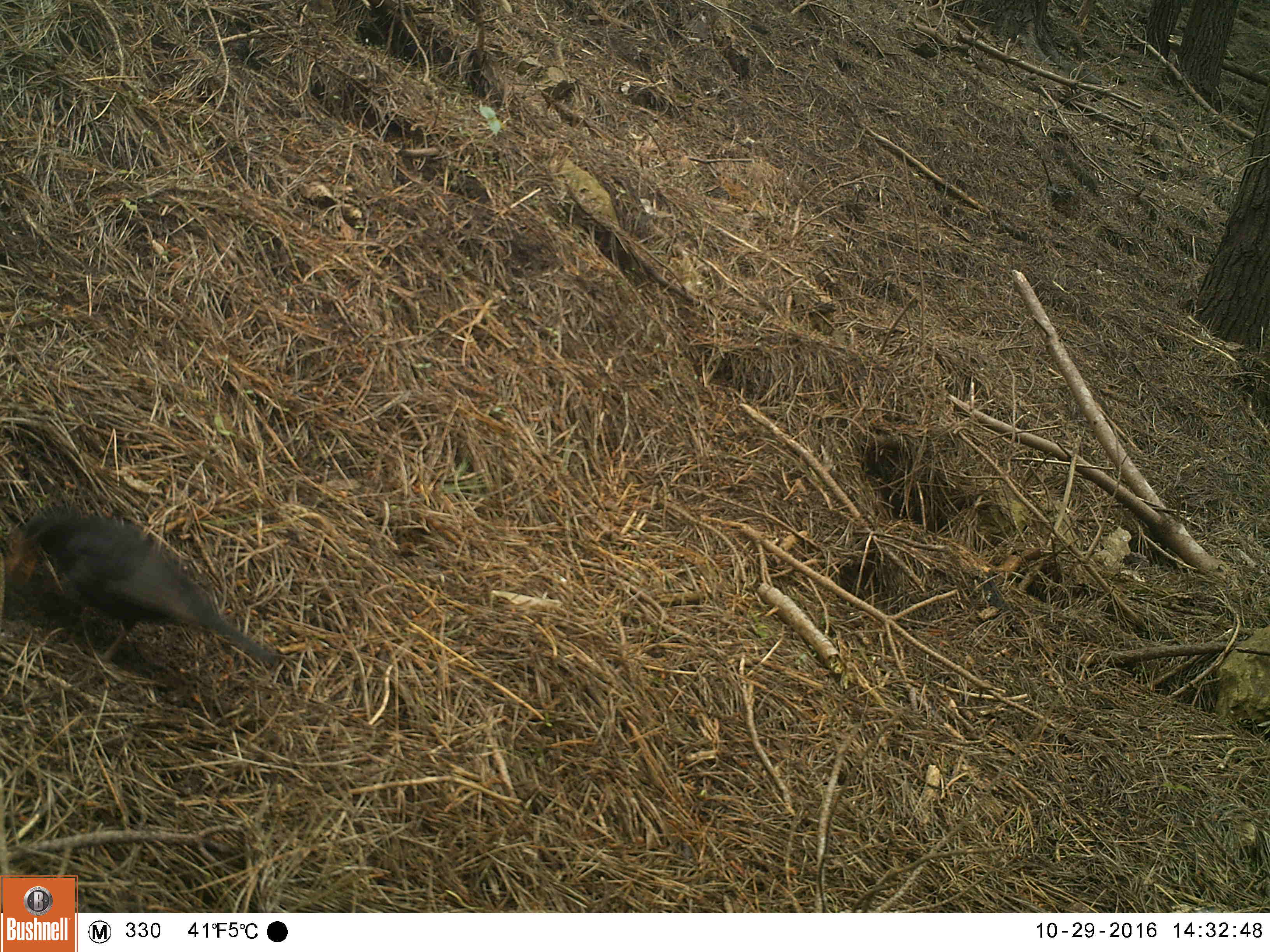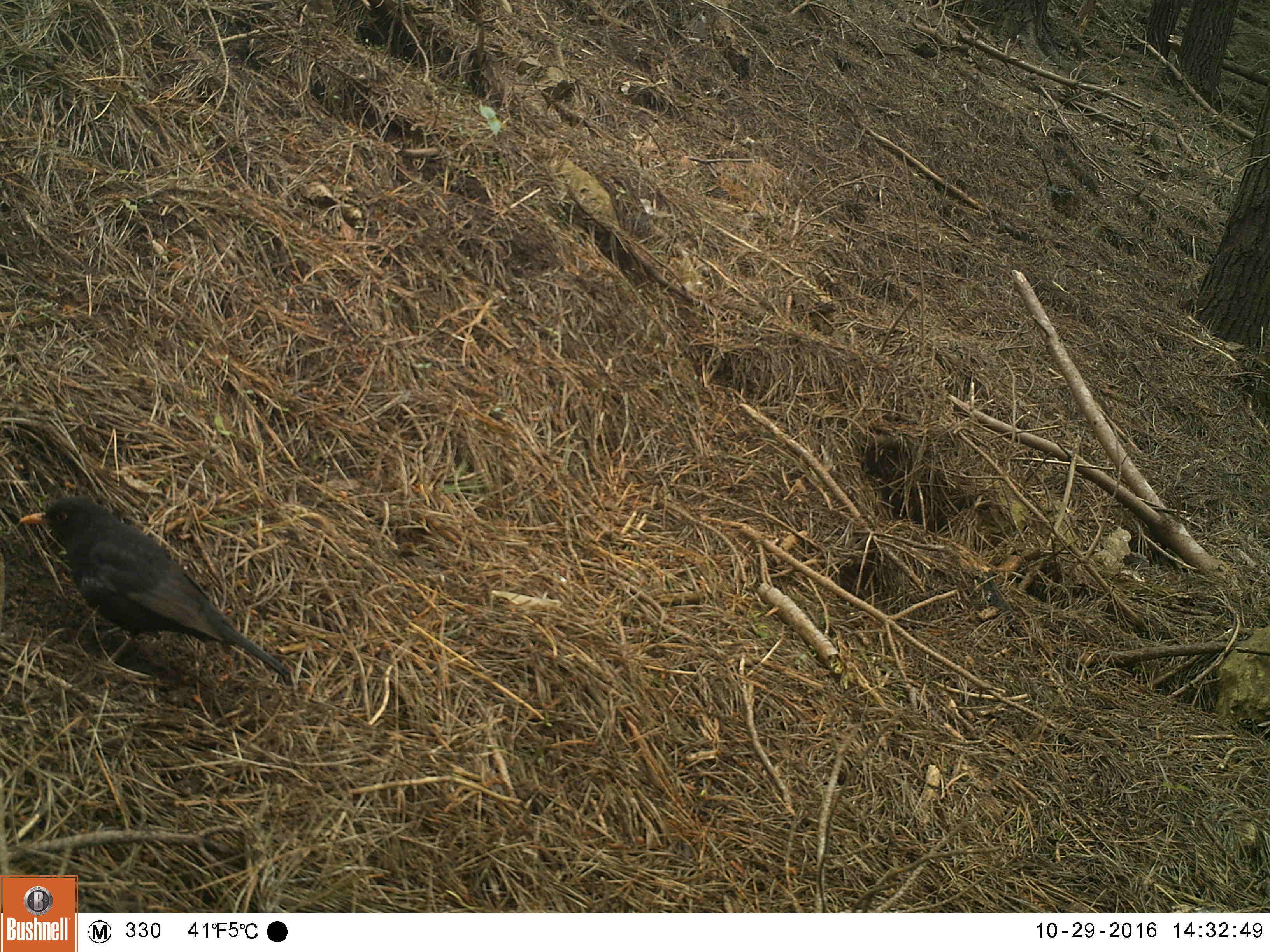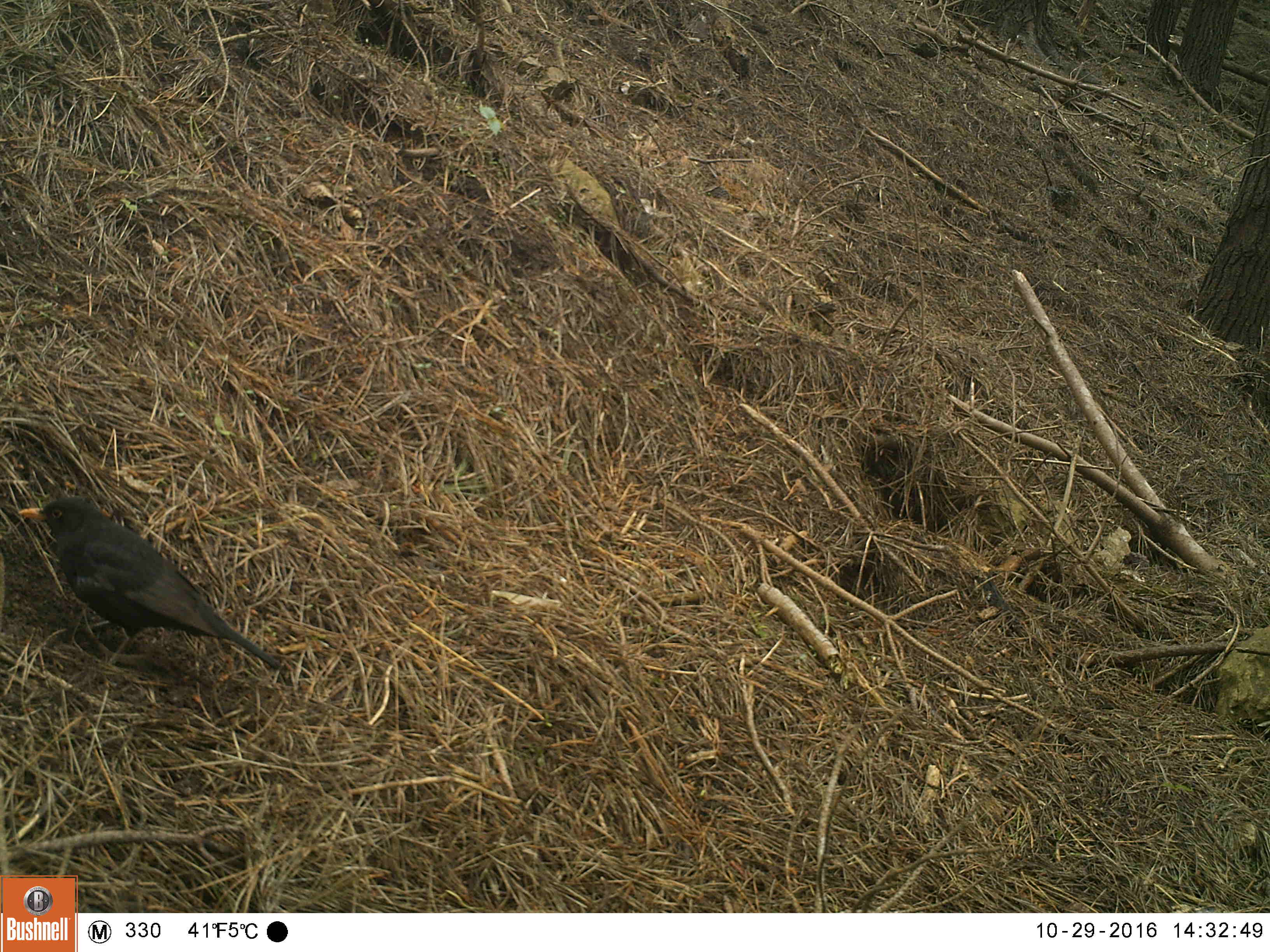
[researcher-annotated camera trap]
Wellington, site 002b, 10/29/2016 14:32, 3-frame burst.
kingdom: Animalia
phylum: Chordata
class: Aves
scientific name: Aves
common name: bird